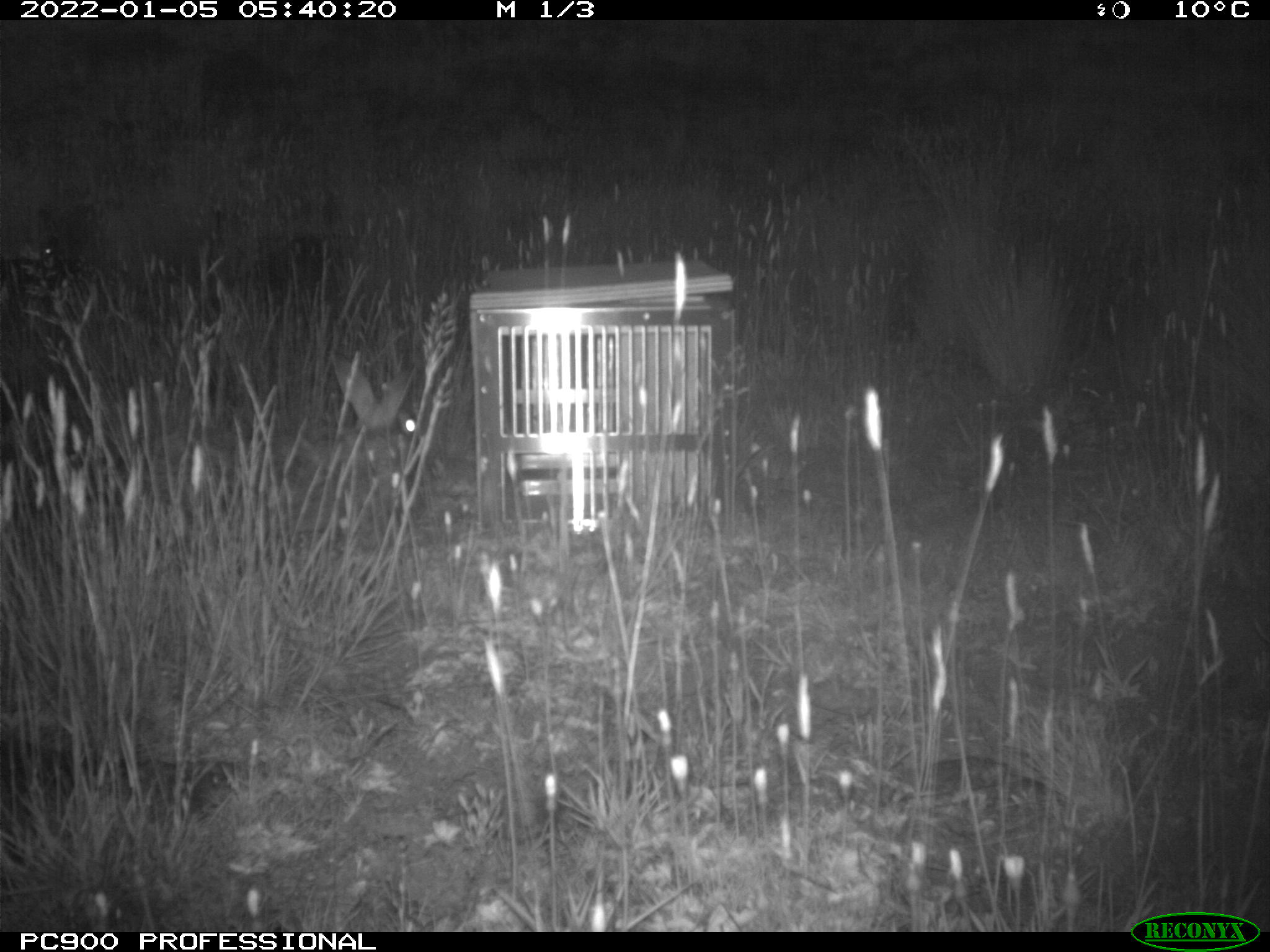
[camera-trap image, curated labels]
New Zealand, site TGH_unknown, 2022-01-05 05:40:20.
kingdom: Animalia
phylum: Chordata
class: Mammalia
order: Lagomorpha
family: Leporidae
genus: Oryctolagus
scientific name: Oryctolagus cuniculus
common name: european rabbit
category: rabbit